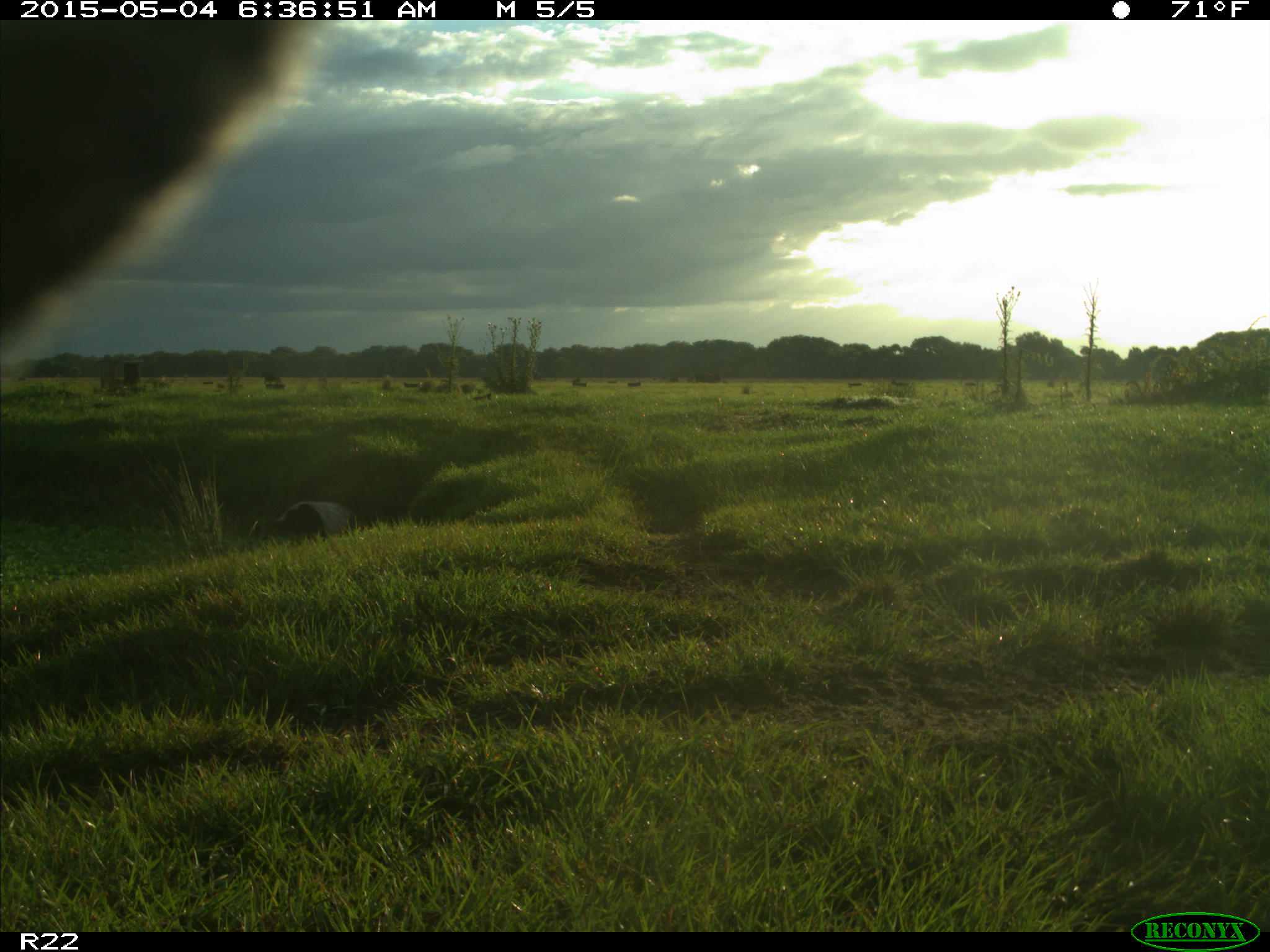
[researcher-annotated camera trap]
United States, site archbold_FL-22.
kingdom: Animalia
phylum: Chordata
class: Mammalia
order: Artiodactyla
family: Bovidae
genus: Bos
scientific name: Bos taurus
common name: domestic cow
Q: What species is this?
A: Bos taurus (domestic cow).